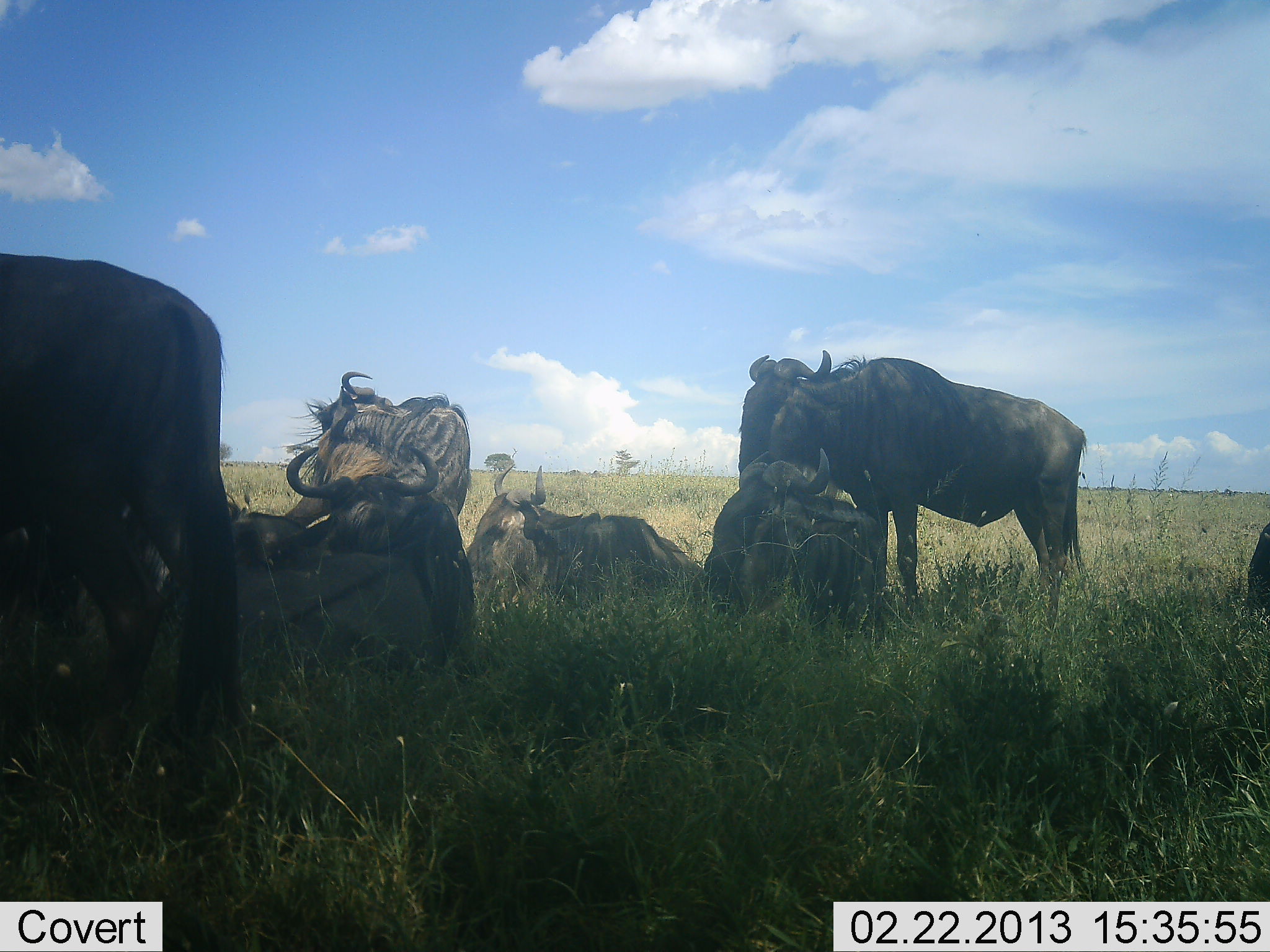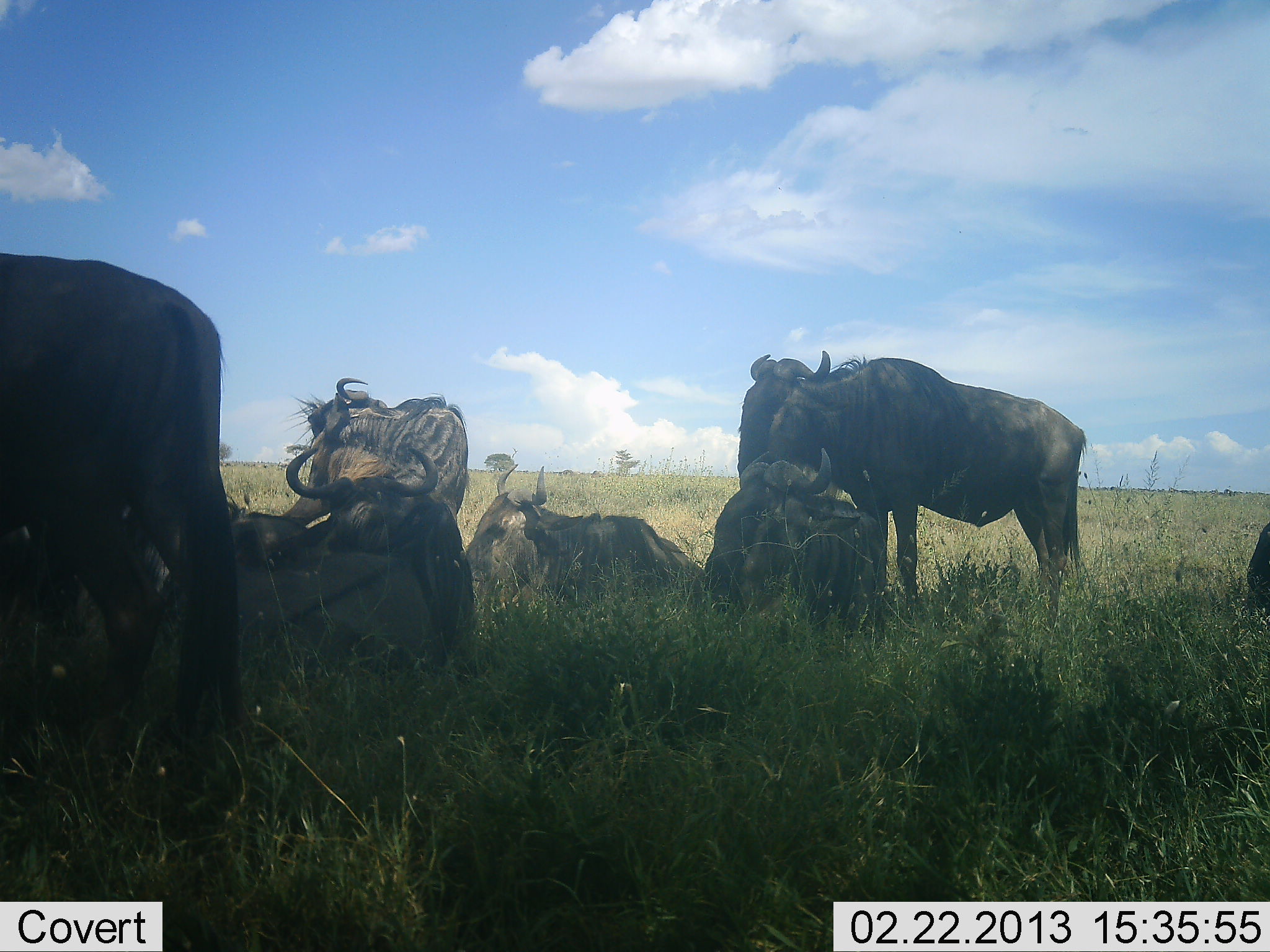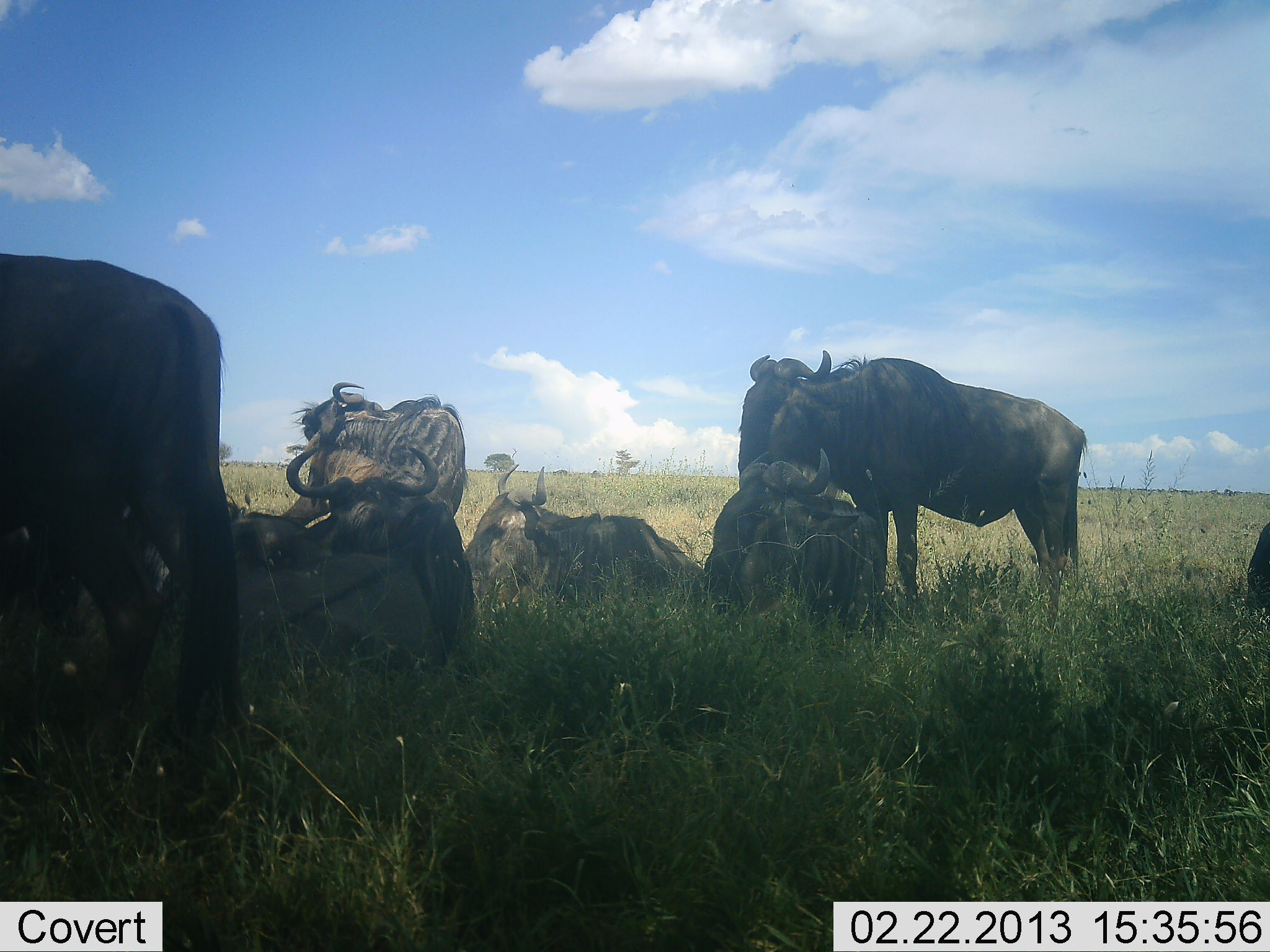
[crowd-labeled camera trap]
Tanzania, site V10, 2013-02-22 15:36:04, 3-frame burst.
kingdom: Animalia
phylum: Chordata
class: Mammalia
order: Artiodactyla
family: Bovidae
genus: Connochaetes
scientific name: Connochaetes taurinus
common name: blue wildebeest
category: wildebeest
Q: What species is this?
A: Wildebeest (blue wildebeest) (Connochaetes taurinus).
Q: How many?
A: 7.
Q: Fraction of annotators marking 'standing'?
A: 94%.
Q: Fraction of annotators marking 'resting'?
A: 100%.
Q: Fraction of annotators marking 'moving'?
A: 0%.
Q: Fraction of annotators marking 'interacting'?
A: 0%.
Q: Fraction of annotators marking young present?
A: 0%.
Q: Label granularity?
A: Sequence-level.